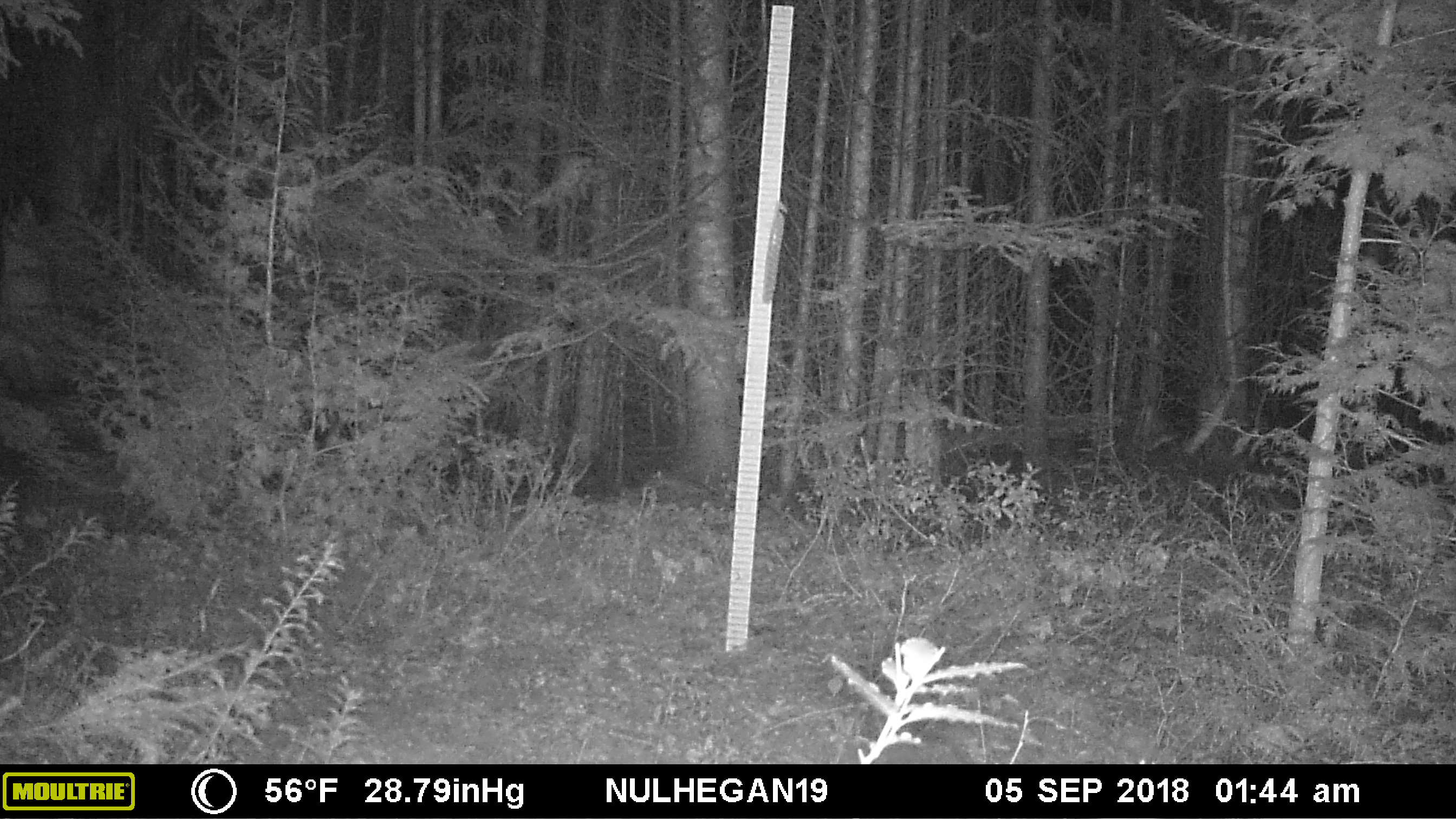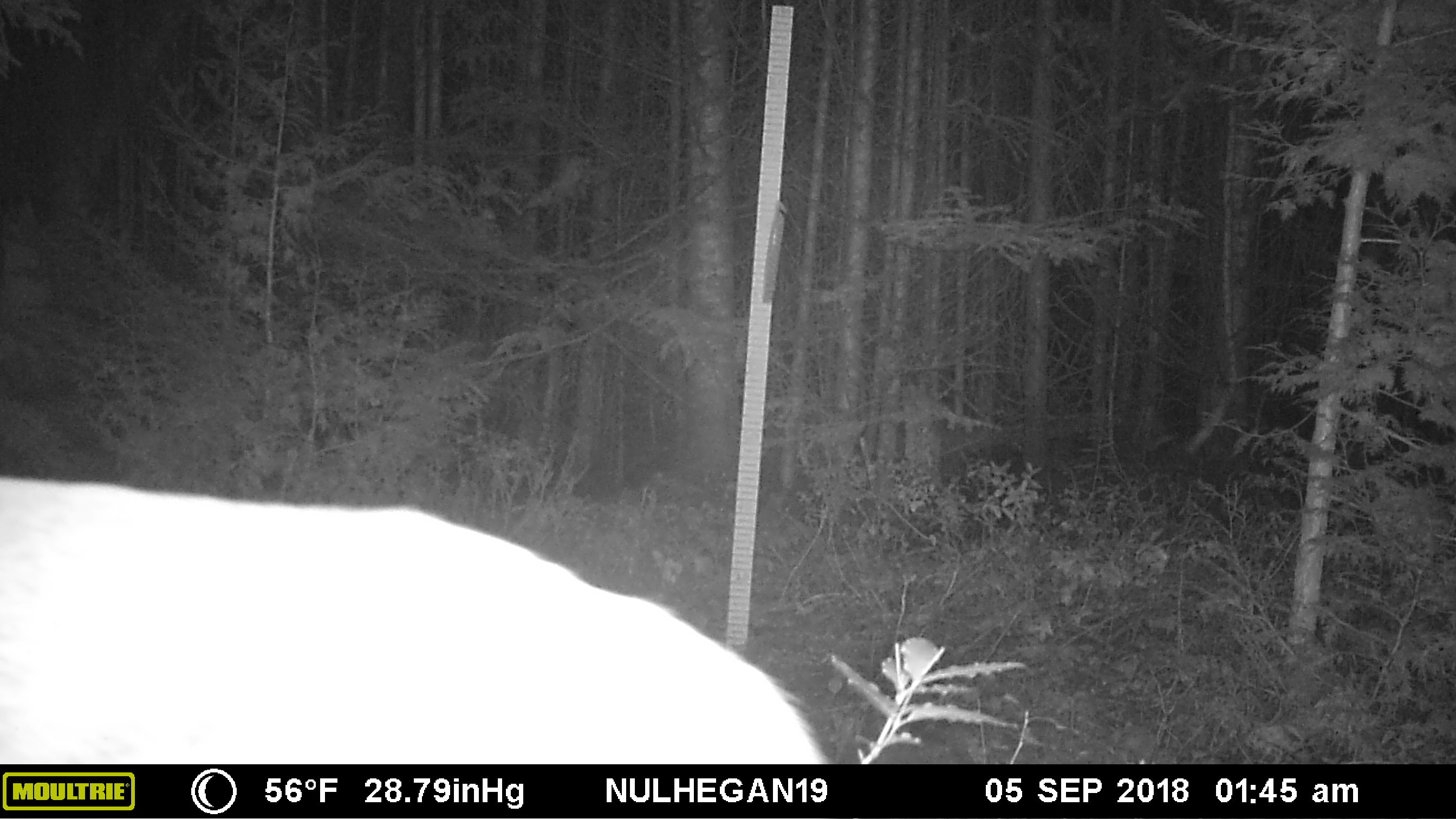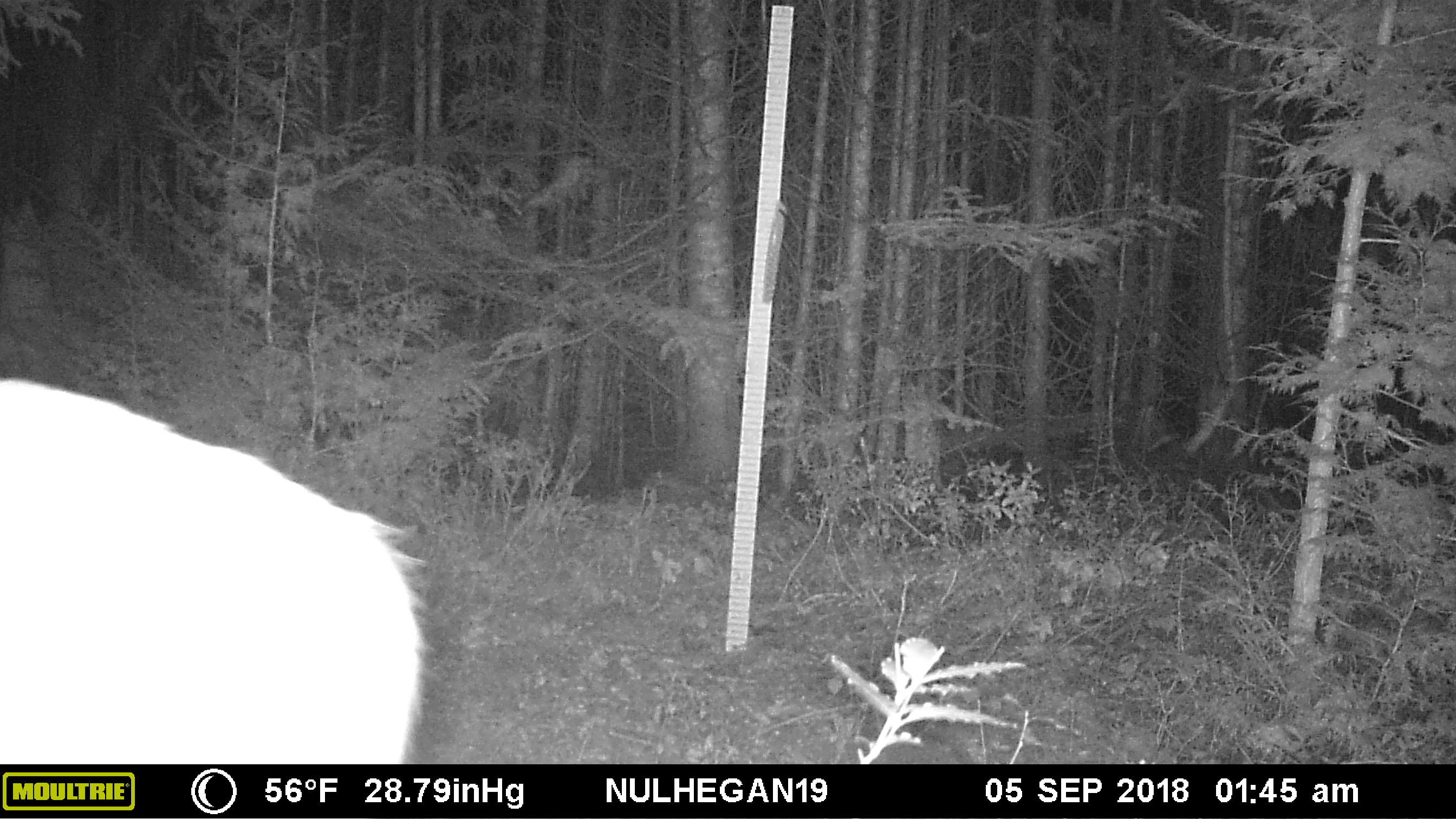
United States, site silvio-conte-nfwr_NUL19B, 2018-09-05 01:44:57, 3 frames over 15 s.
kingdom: Animalia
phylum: Chordata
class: Mammalia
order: Artiodactyla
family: Cervidae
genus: Odocoileus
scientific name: Odocoileus virginianus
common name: white-tailed deer